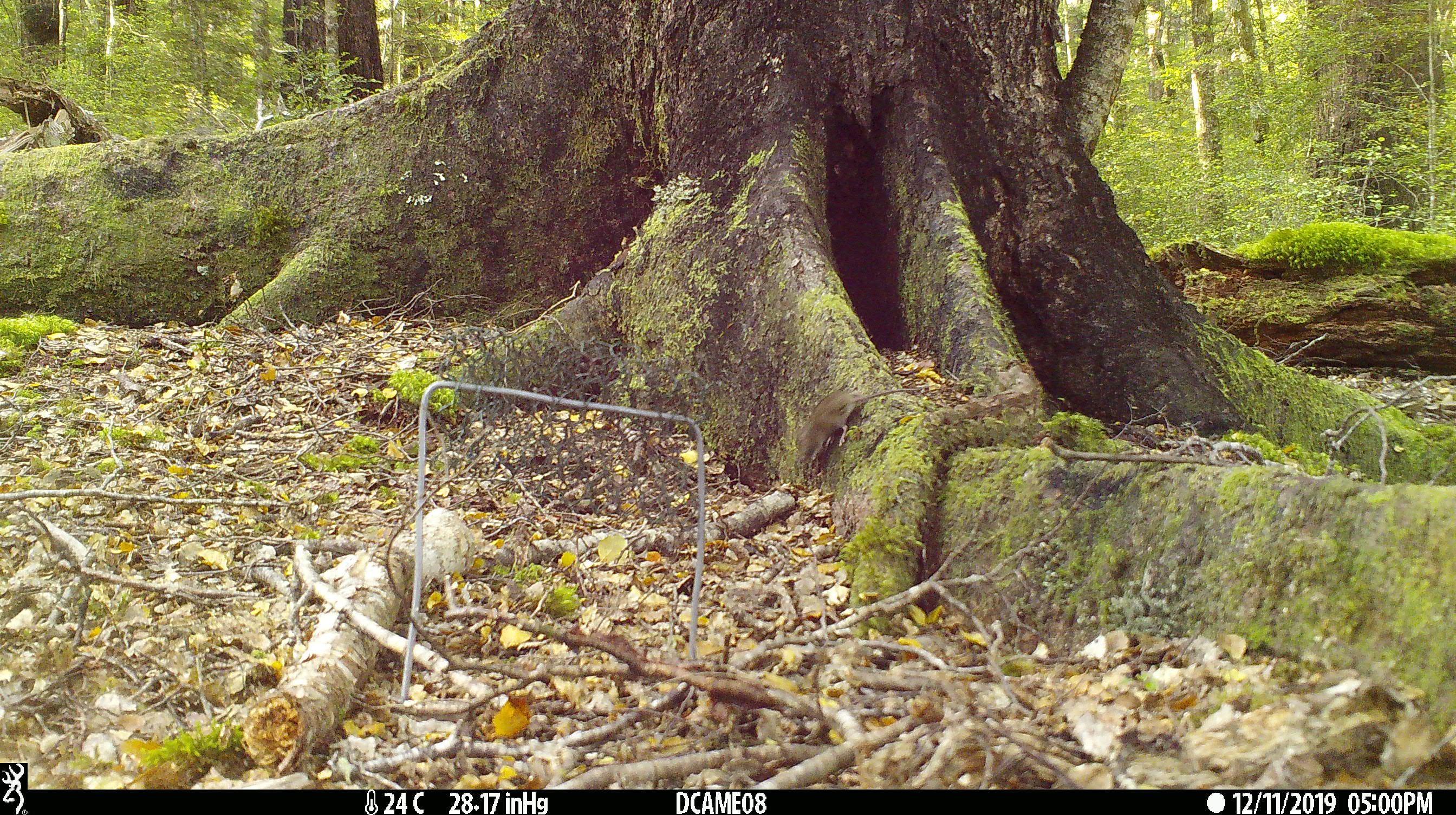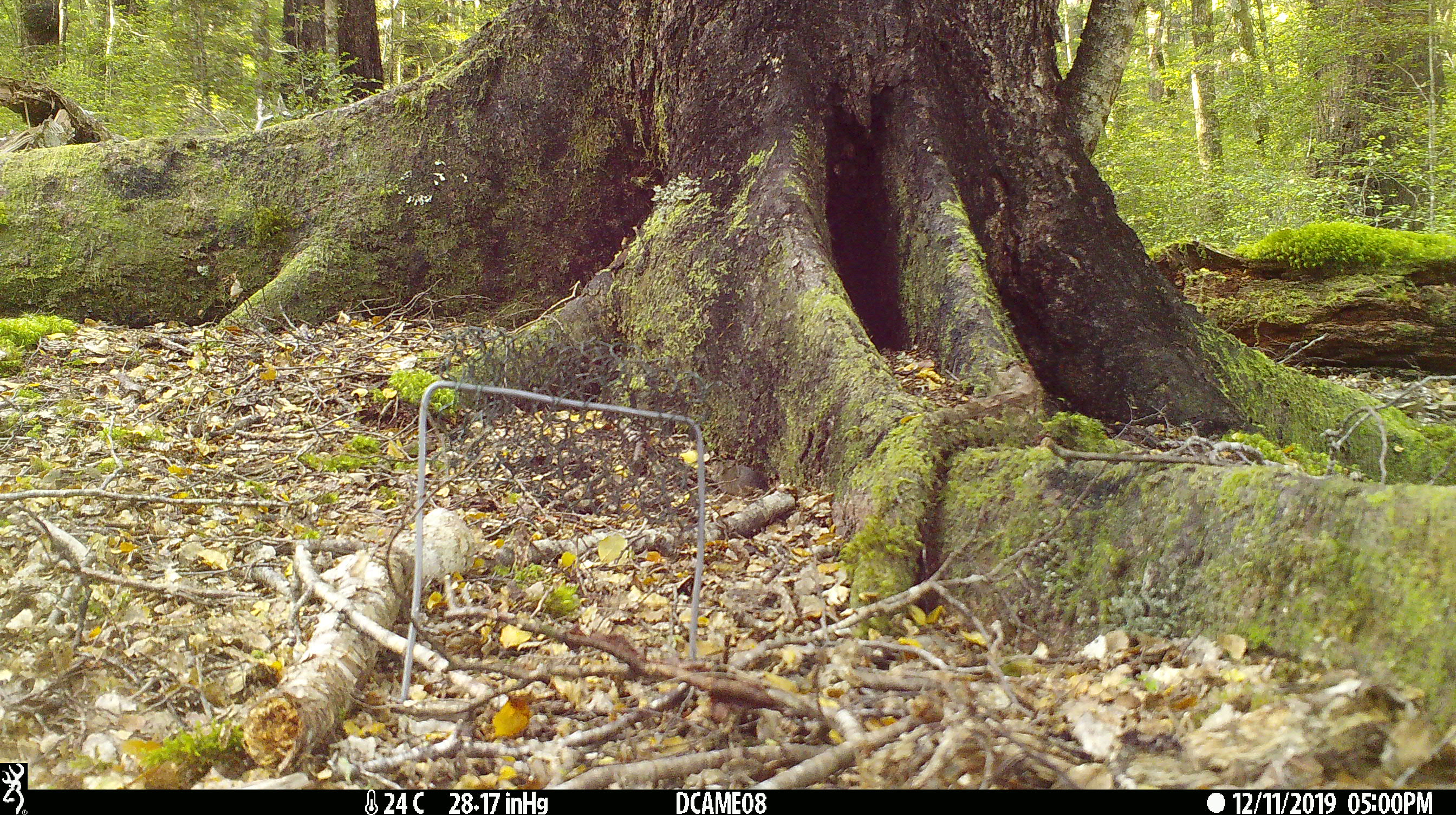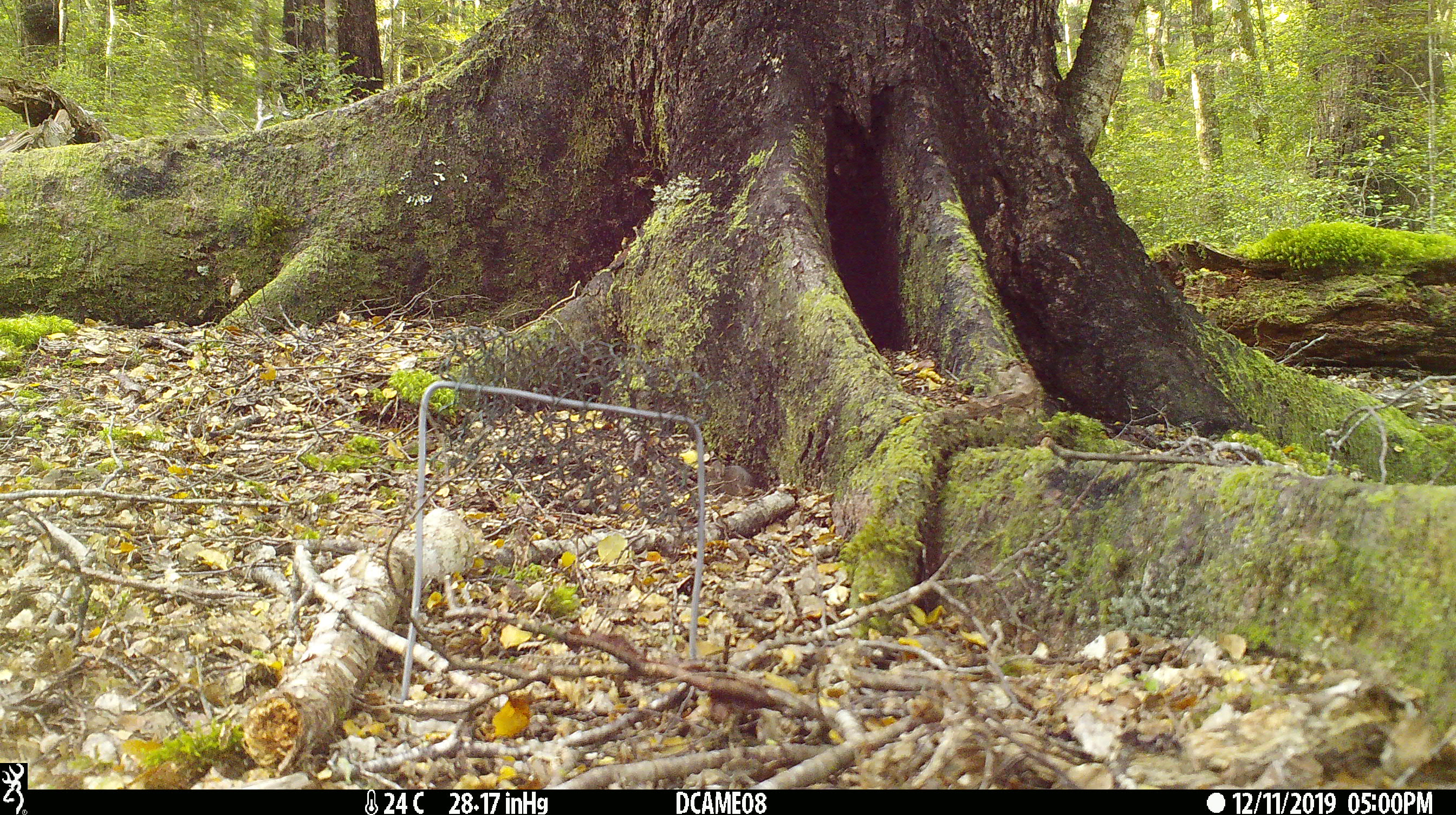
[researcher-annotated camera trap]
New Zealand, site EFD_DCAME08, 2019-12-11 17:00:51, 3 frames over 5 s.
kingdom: Animalia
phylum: Chordata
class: Mammalia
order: Rodentia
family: Muridae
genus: Mus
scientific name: Mus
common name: mouse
Mouse (Mus).